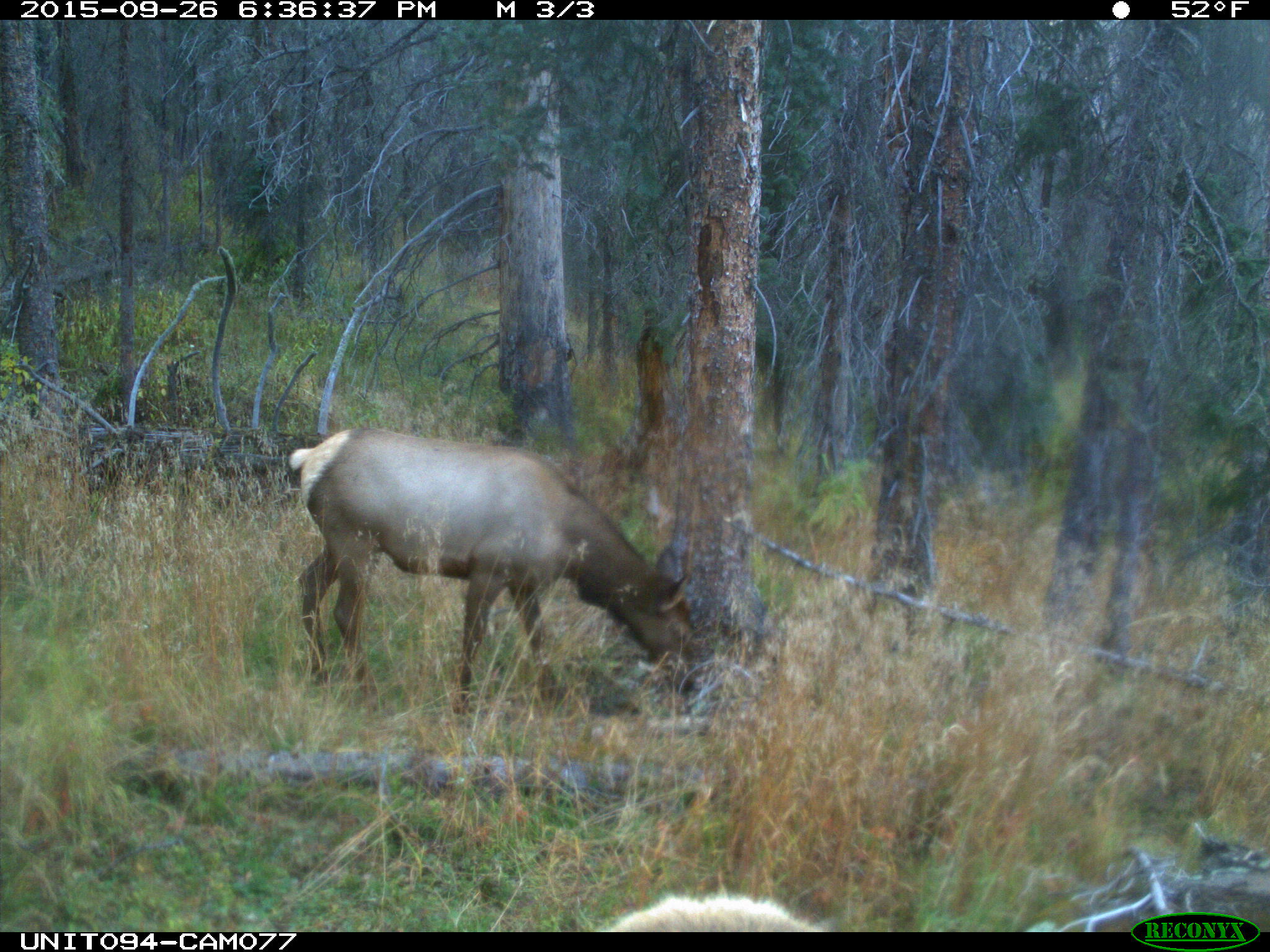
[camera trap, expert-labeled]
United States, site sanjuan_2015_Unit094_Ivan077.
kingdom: Animalia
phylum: Chordata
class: Mammalia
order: Artiodactyla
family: Cervidae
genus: Cervus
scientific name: Cervus elaphus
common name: red deer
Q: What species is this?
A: Cervus elaphus (red deer).